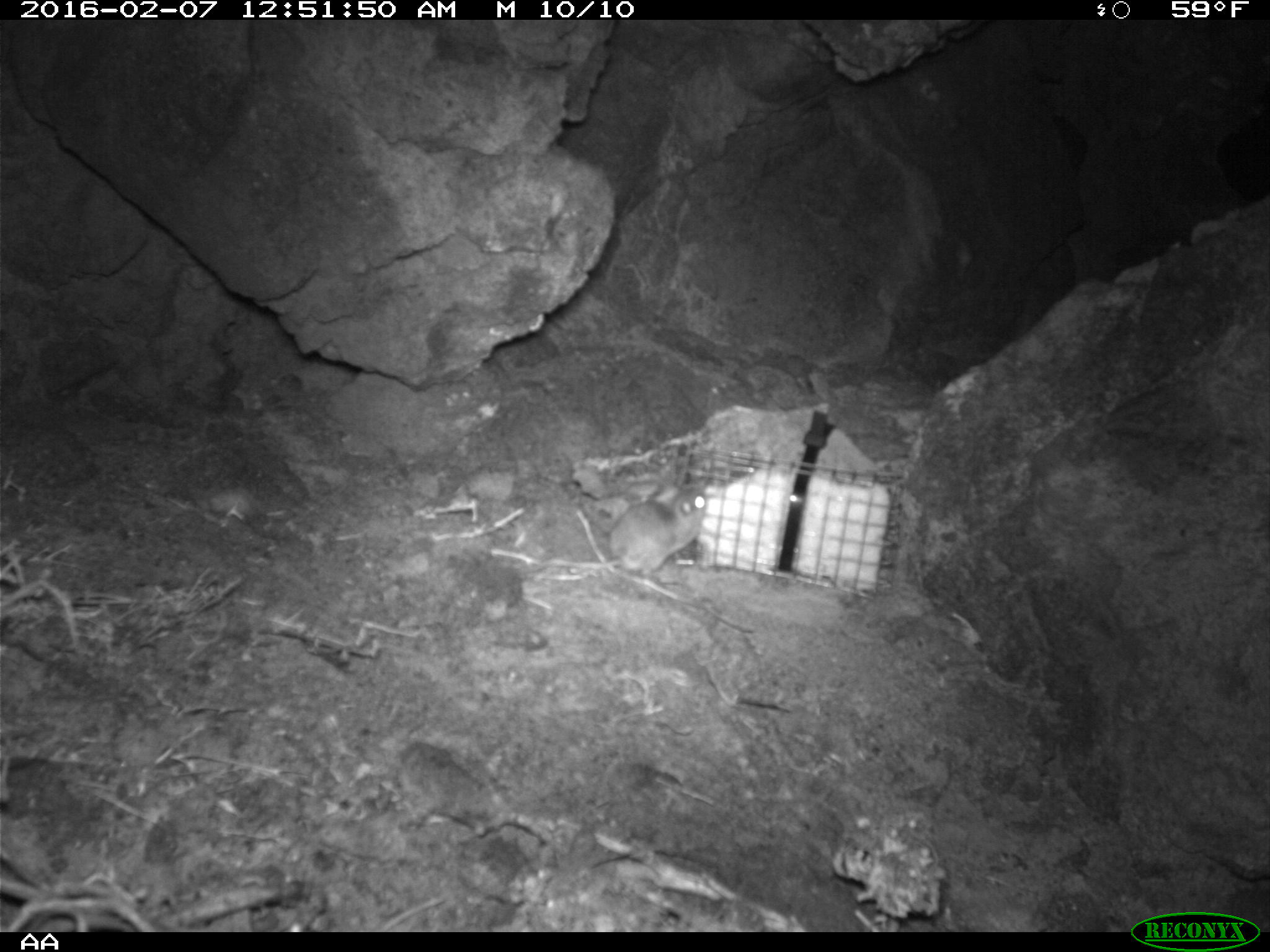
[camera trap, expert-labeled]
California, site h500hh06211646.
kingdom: Animalia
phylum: Chordata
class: Mammalia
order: Rodentia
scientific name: Rodentia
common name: rodent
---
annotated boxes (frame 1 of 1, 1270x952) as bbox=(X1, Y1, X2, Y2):
rodent: bbox=(545, 483, 707, 576)